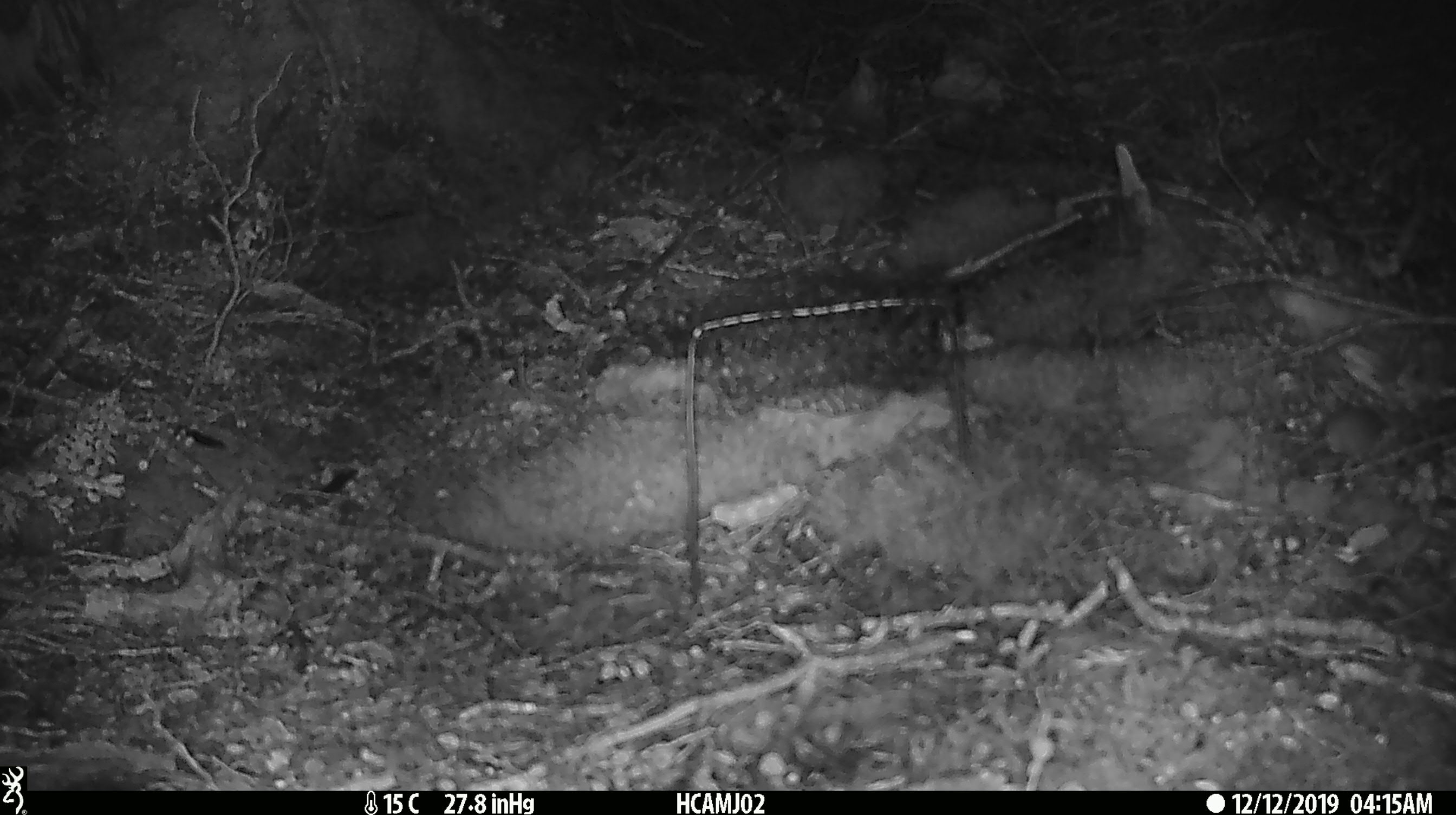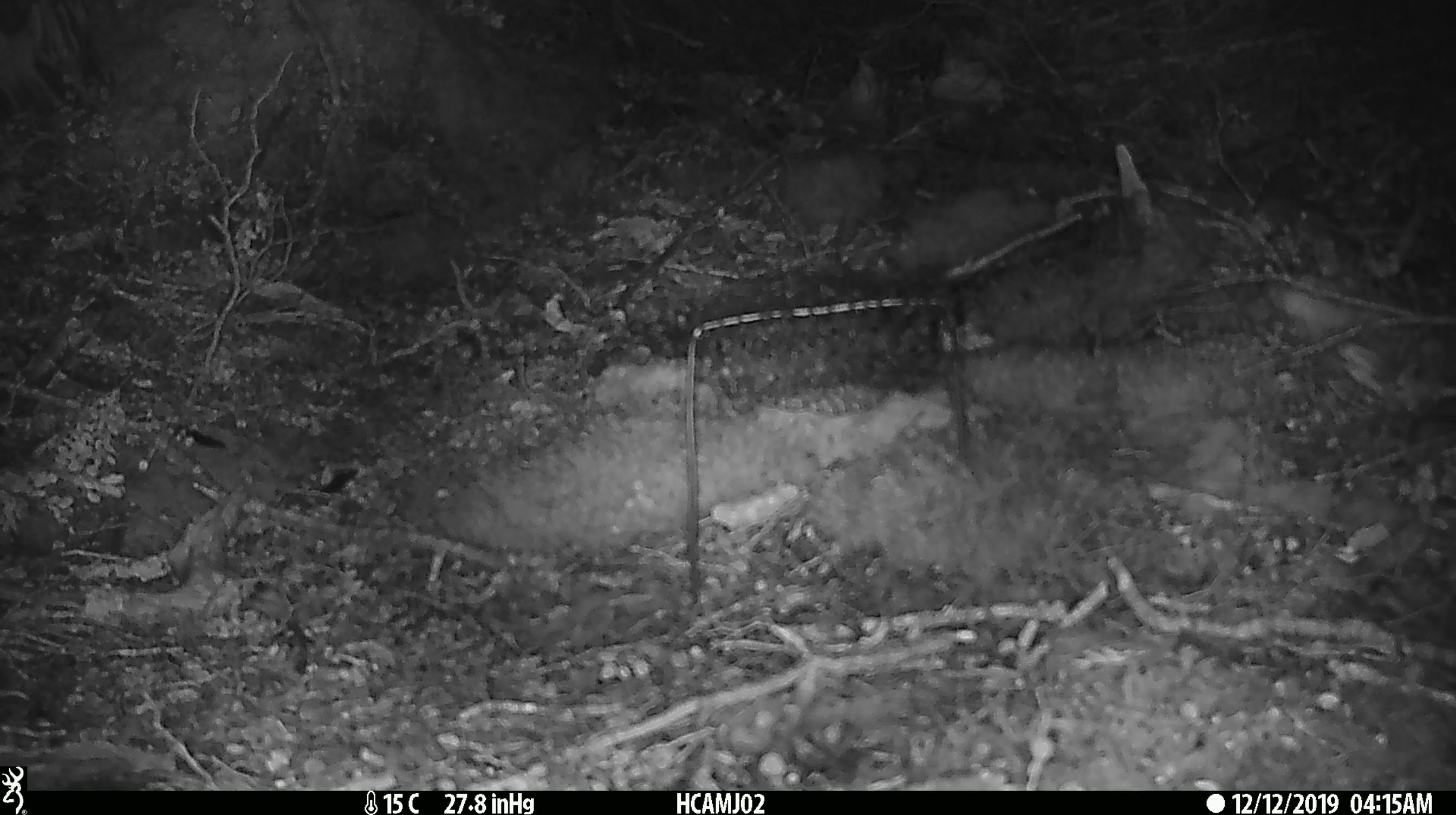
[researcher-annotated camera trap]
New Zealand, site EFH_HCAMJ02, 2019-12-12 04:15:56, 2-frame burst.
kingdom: Animalia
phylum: Chordata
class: Mammalia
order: Rodentia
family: Muridae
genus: Mus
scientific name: Mus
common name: mouse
Mouse (Mus).